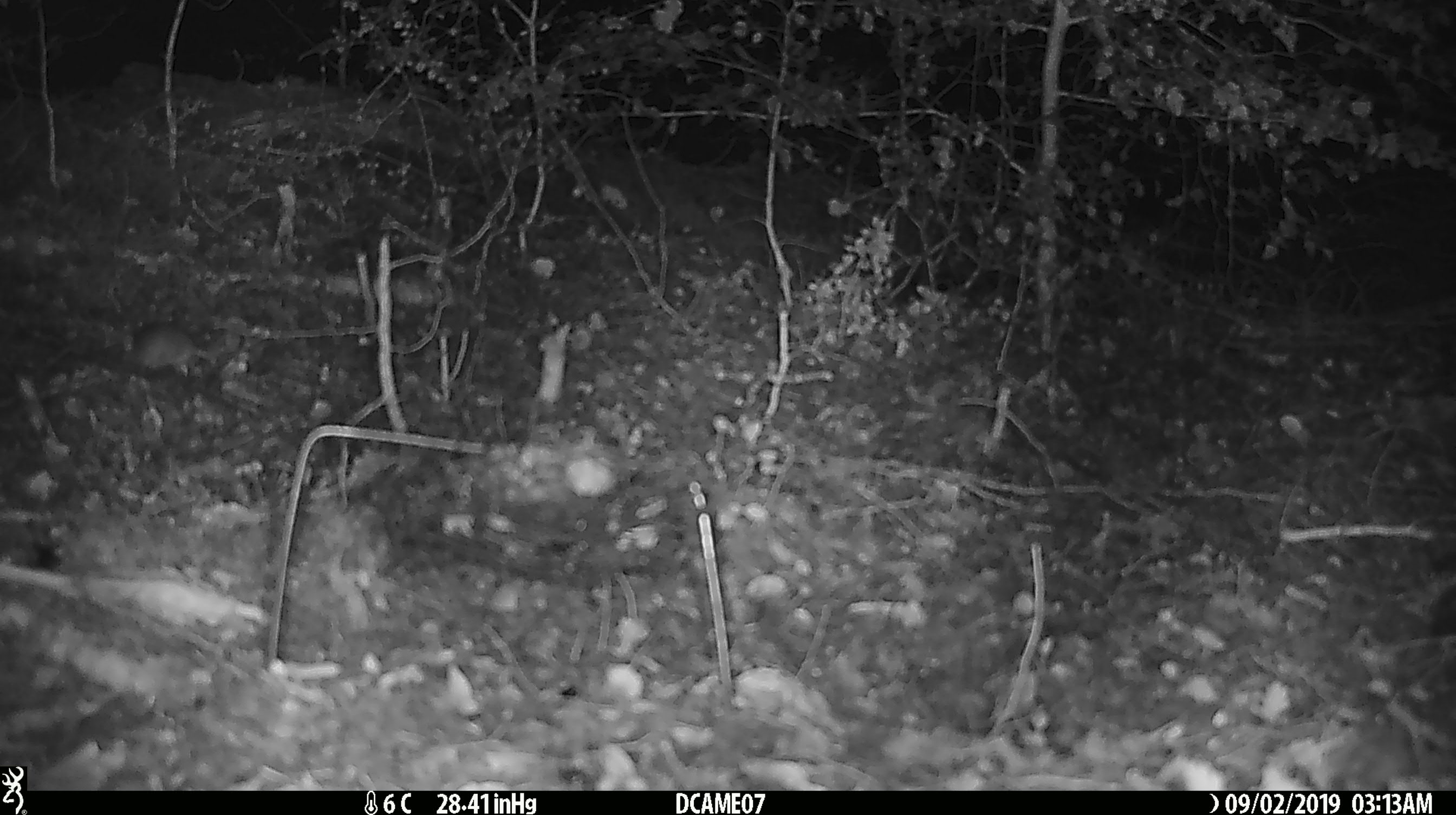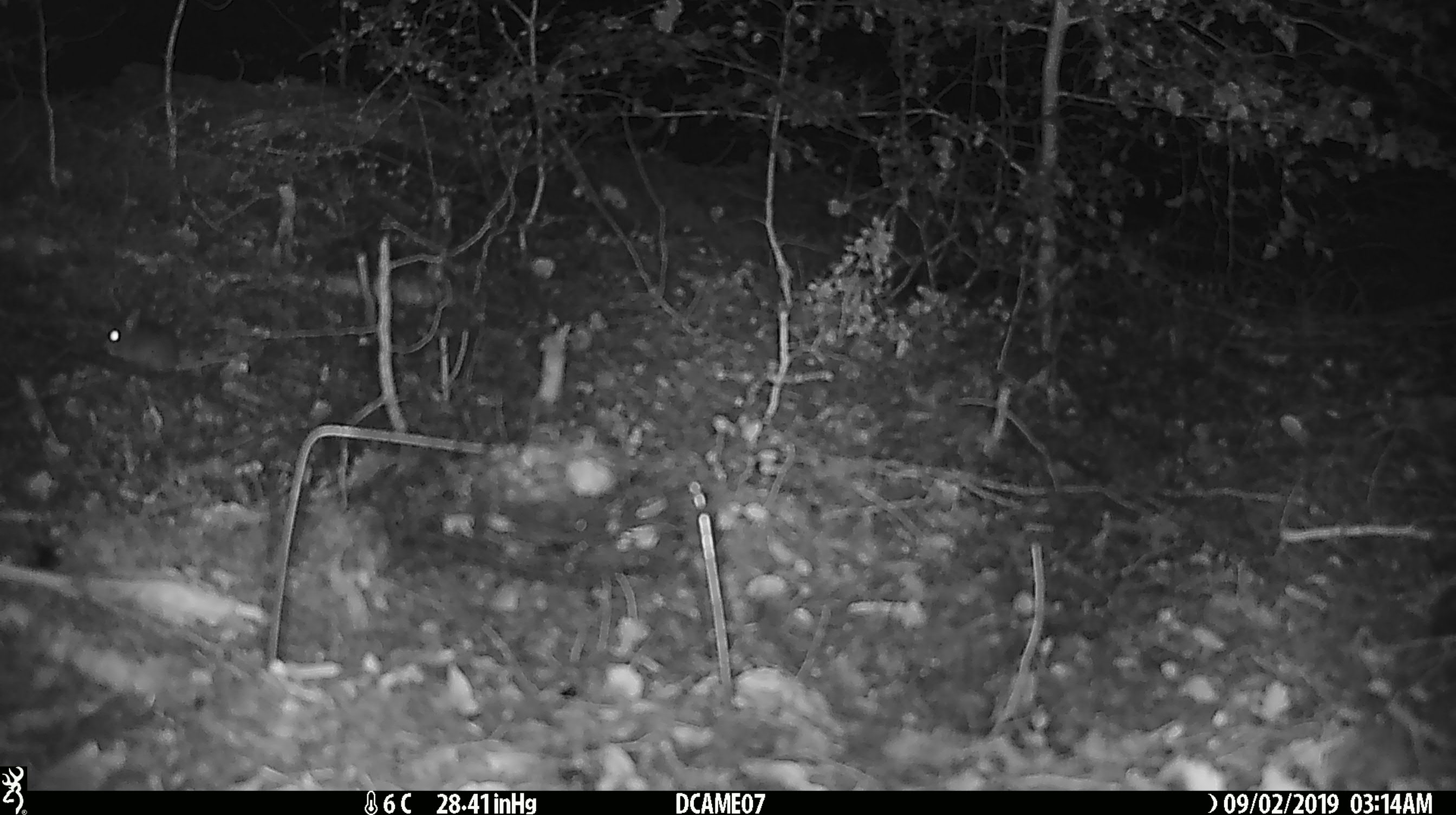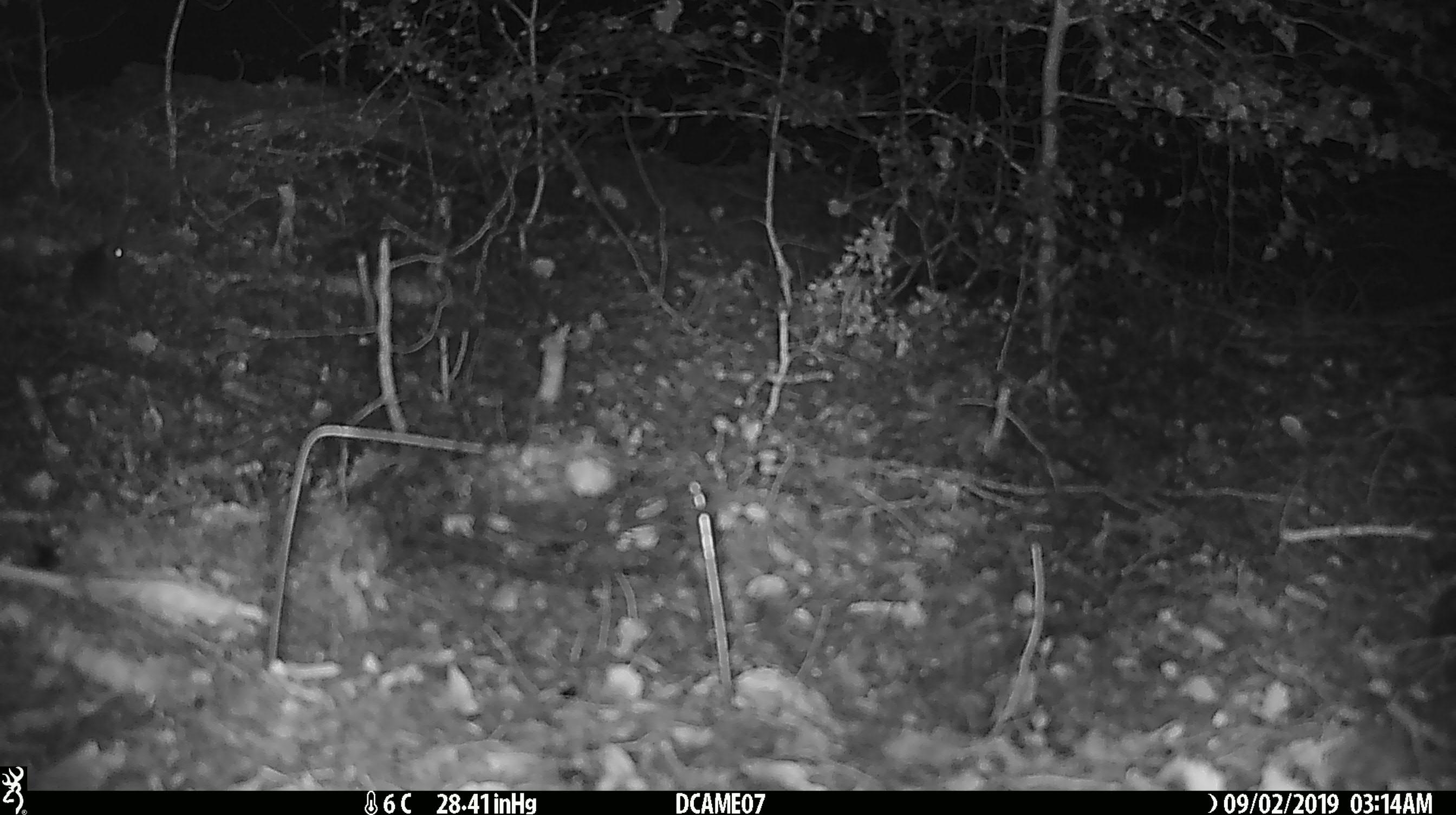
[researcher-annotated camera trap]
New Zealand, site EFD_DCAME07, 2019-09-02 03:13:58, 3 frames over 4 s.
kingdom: Animalia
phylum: Chordata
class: Mammalia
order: Rodentia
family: Muridae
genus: Mus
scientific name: Mus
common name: mouse